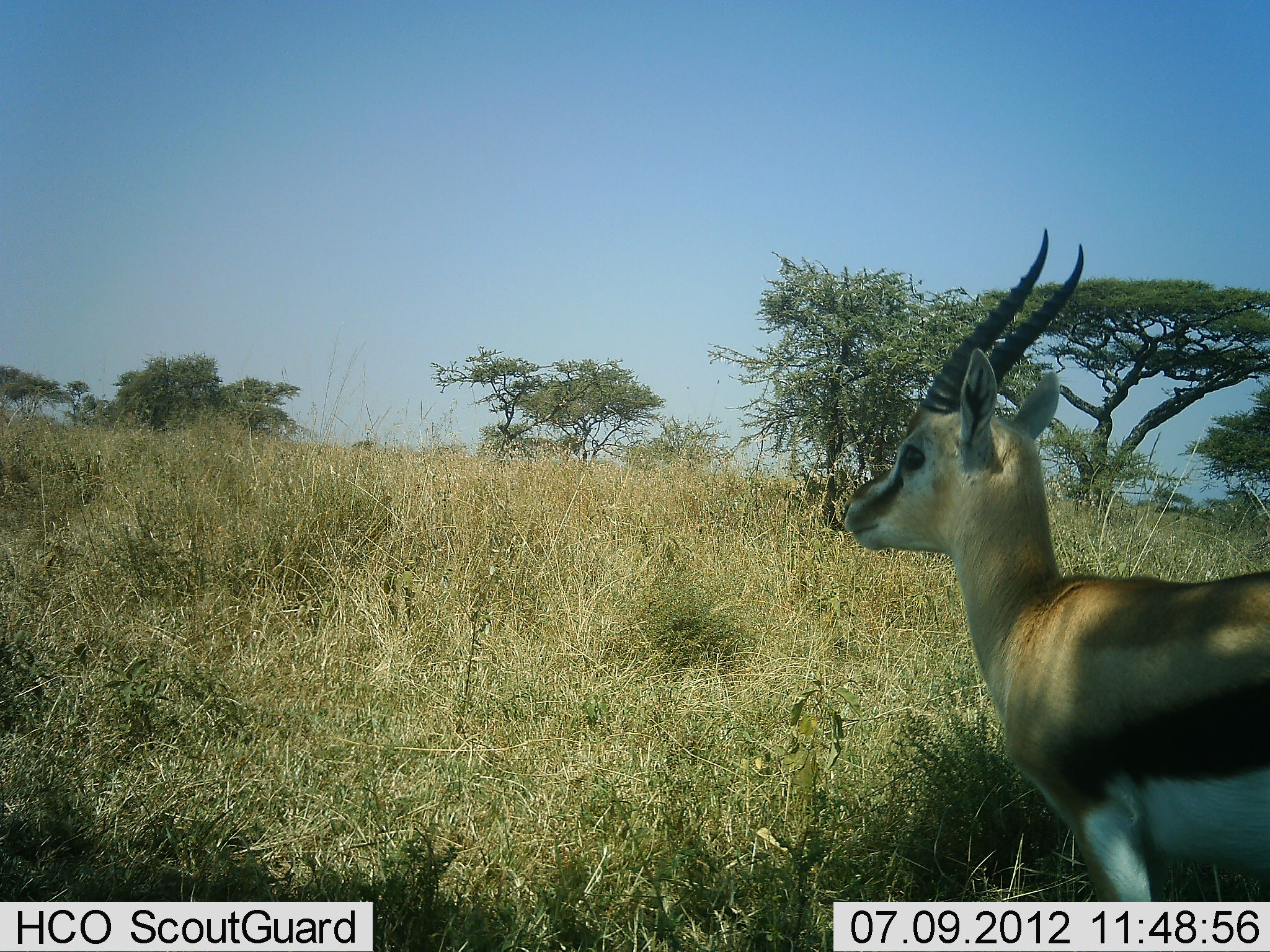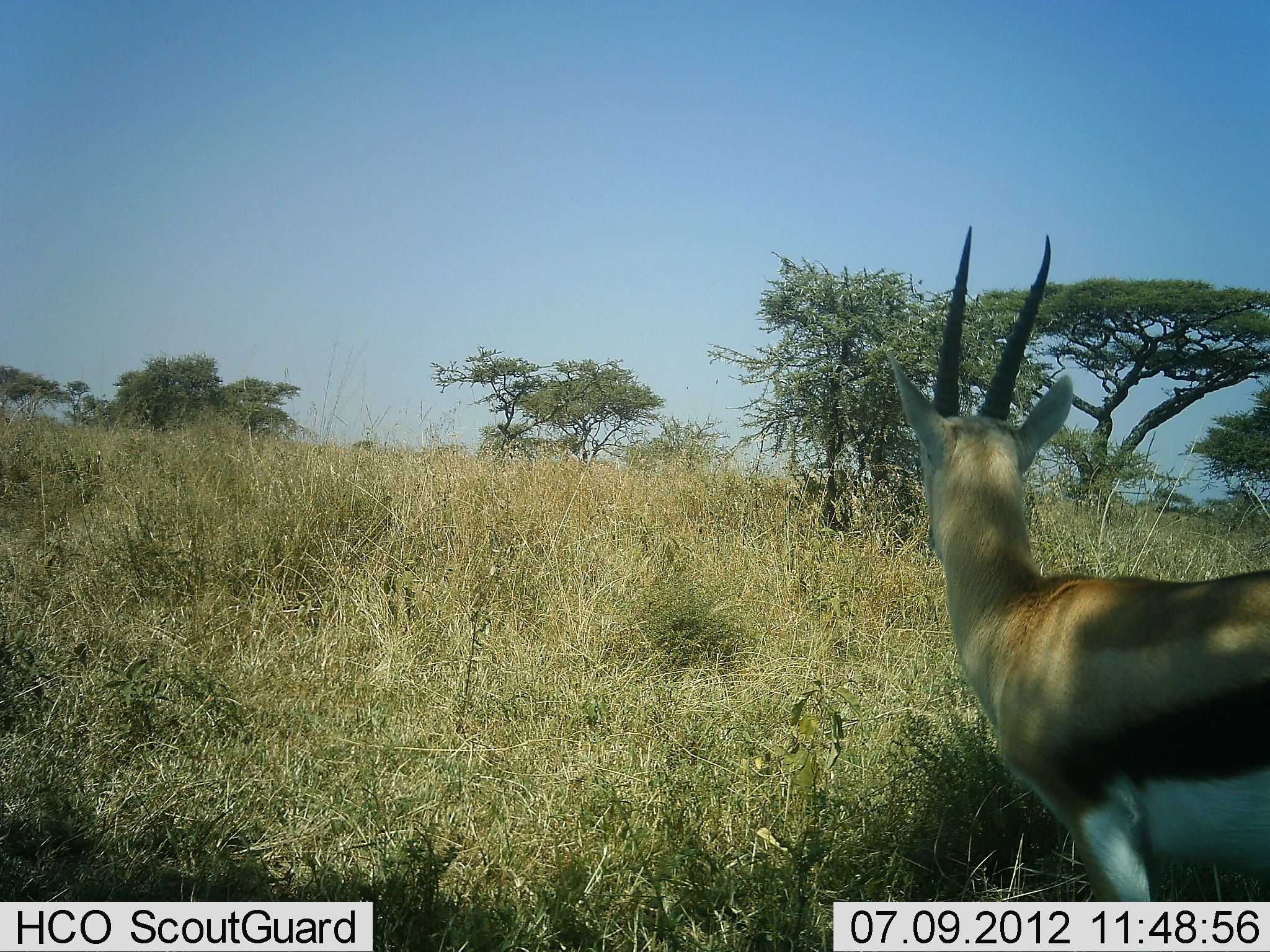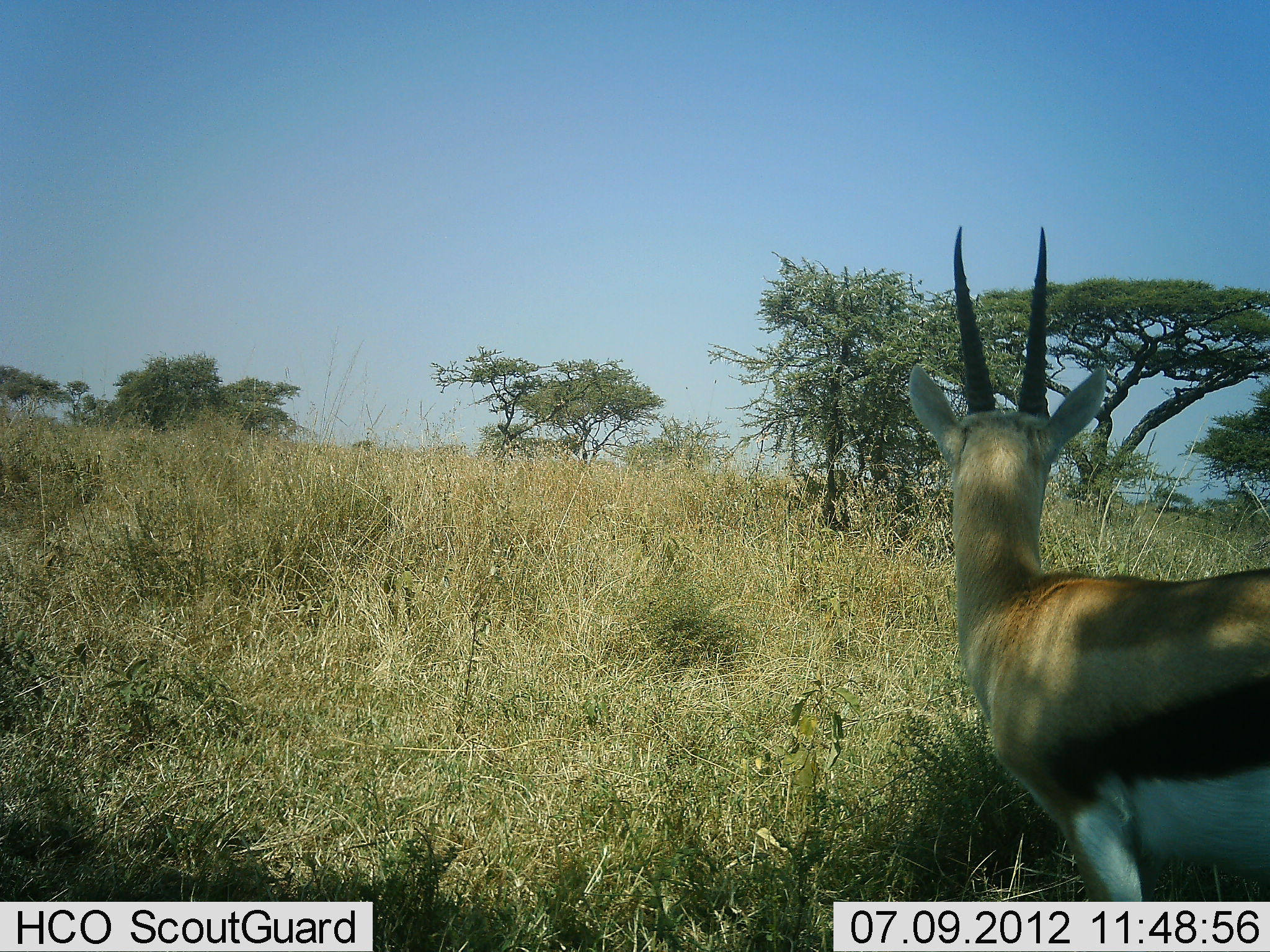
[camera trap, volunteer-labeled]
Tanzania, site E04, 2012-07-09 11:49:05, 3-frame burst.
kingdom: Animalia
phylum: Chordata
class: Mammalia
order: Artiodactyla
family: Bovidae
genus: Eudorcas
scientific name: Eudorcas thomsonii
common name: thomson's gazelle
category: gazellethomsons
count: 1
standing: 100%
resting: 0%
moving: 0%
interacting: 0%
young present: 0%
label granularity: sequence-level